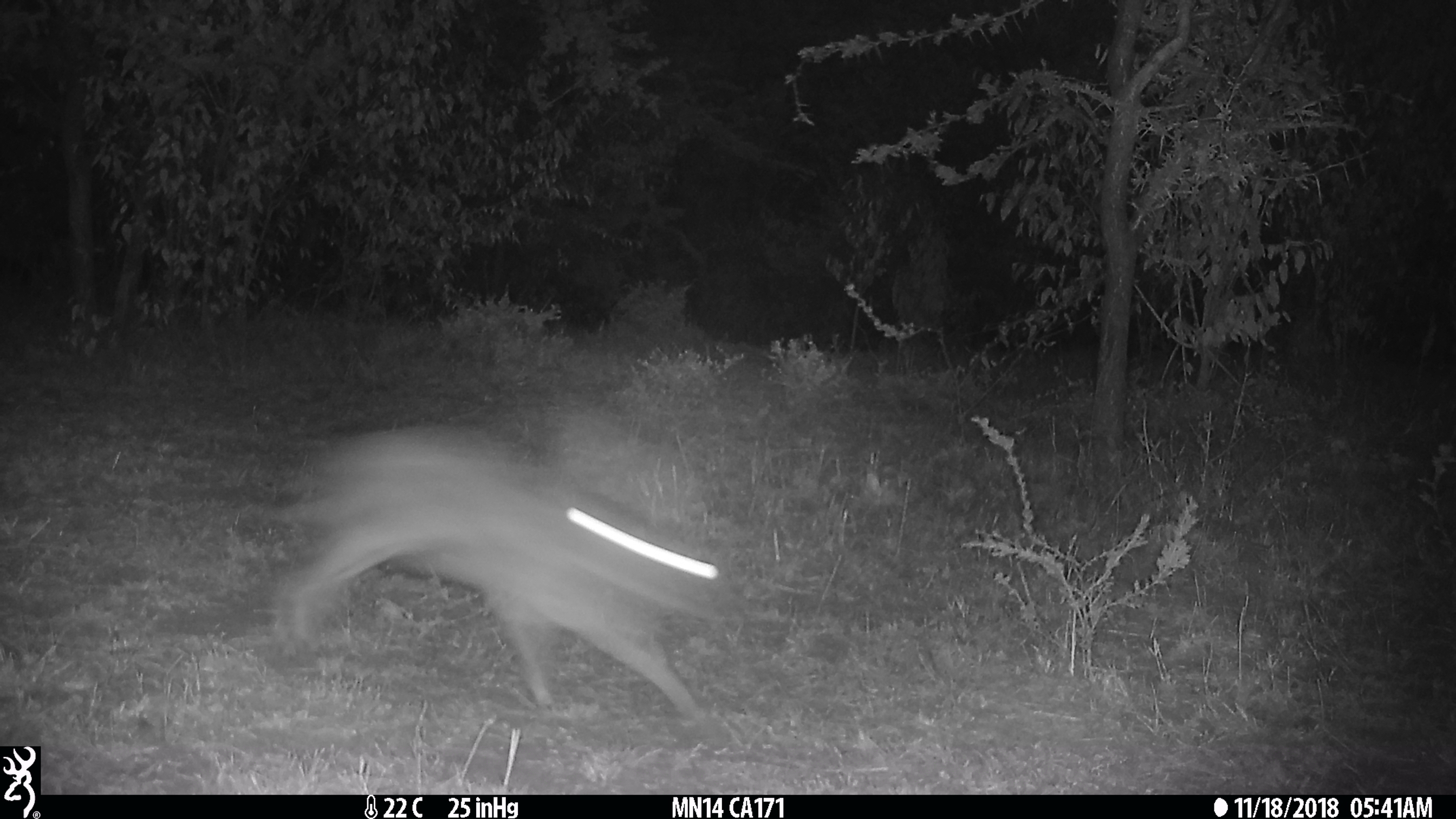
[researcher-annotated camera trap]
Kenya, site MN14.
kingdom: Animalia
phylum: Chordata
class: Mammalia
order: Lagomorpha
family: Leporidae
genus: Lepus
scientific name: Lepus capensis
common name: cape hare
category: hare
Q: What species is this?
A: Hare (cape hare) (Lepus capensis).